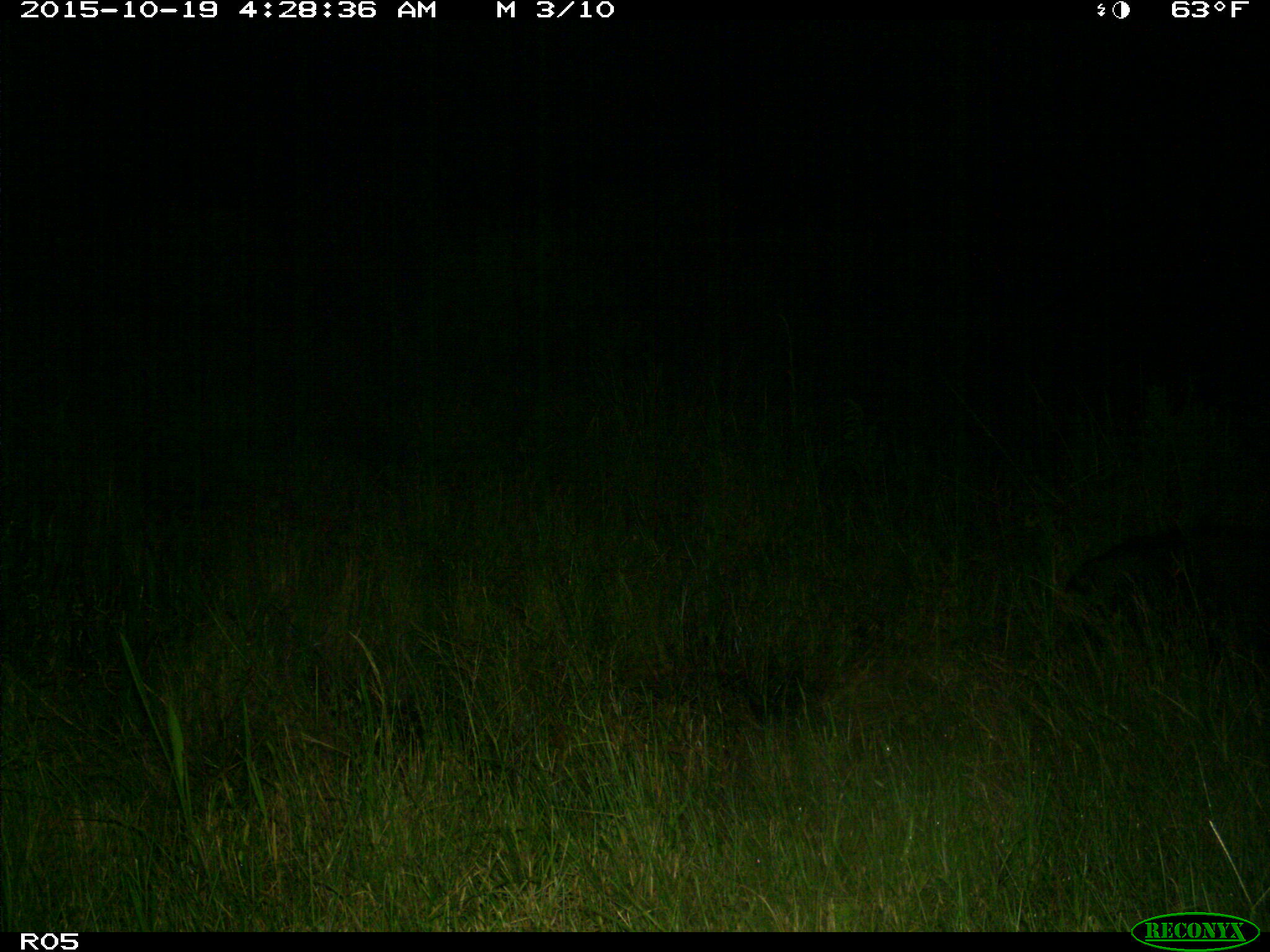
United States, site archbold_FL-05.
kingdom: Animalia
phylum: Chordata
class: Mammalia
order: Artiodactyla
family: Suidae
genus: Sus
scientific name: Sus scrofa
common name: wild boar